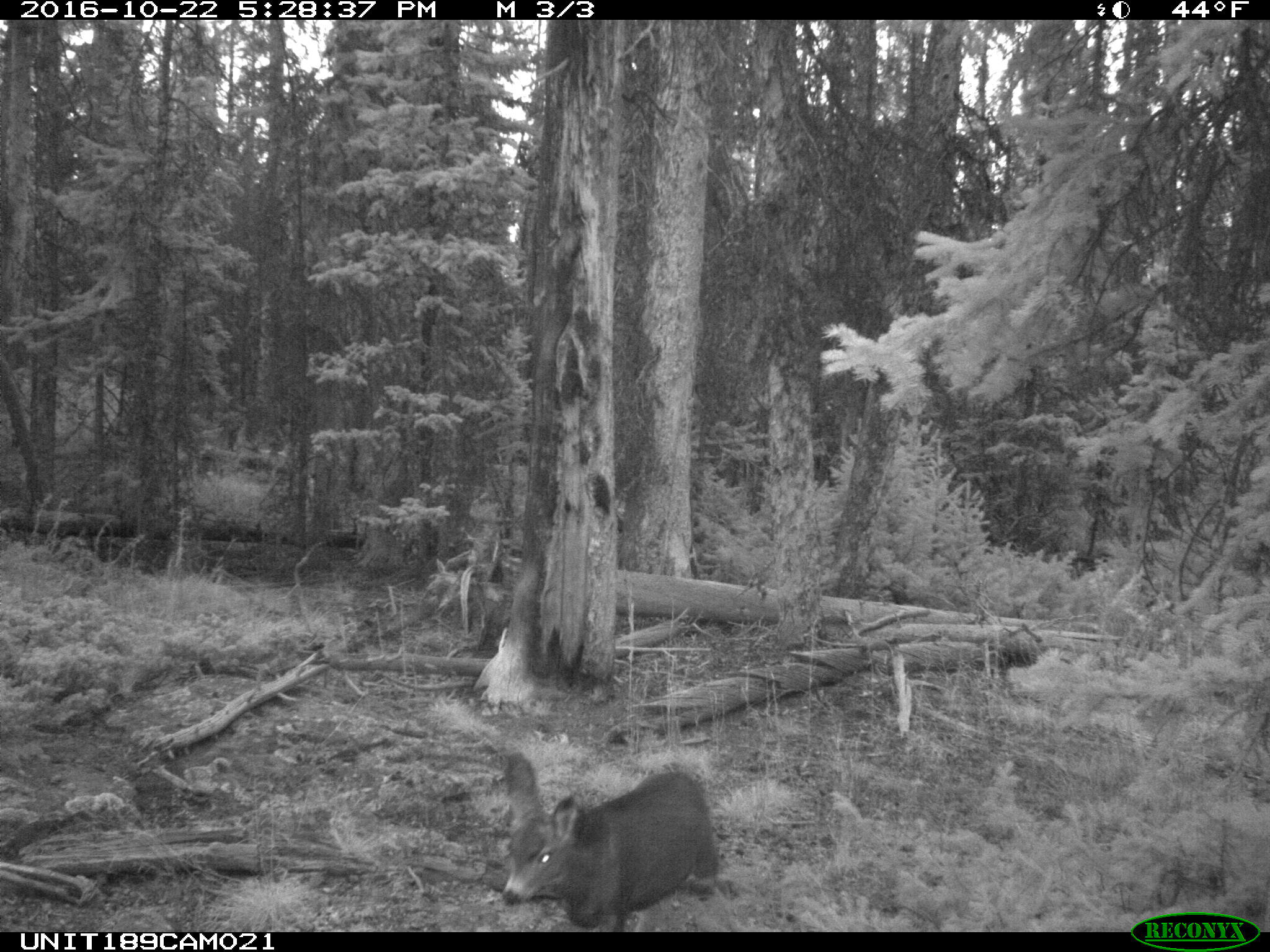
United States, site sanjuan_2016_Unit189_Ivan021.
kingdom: Animalia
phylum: Chordata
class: Mammalia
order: Artiodactyla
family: Cervidae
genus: Odocoileus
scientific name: Odocoileus hemionus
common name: mule deer